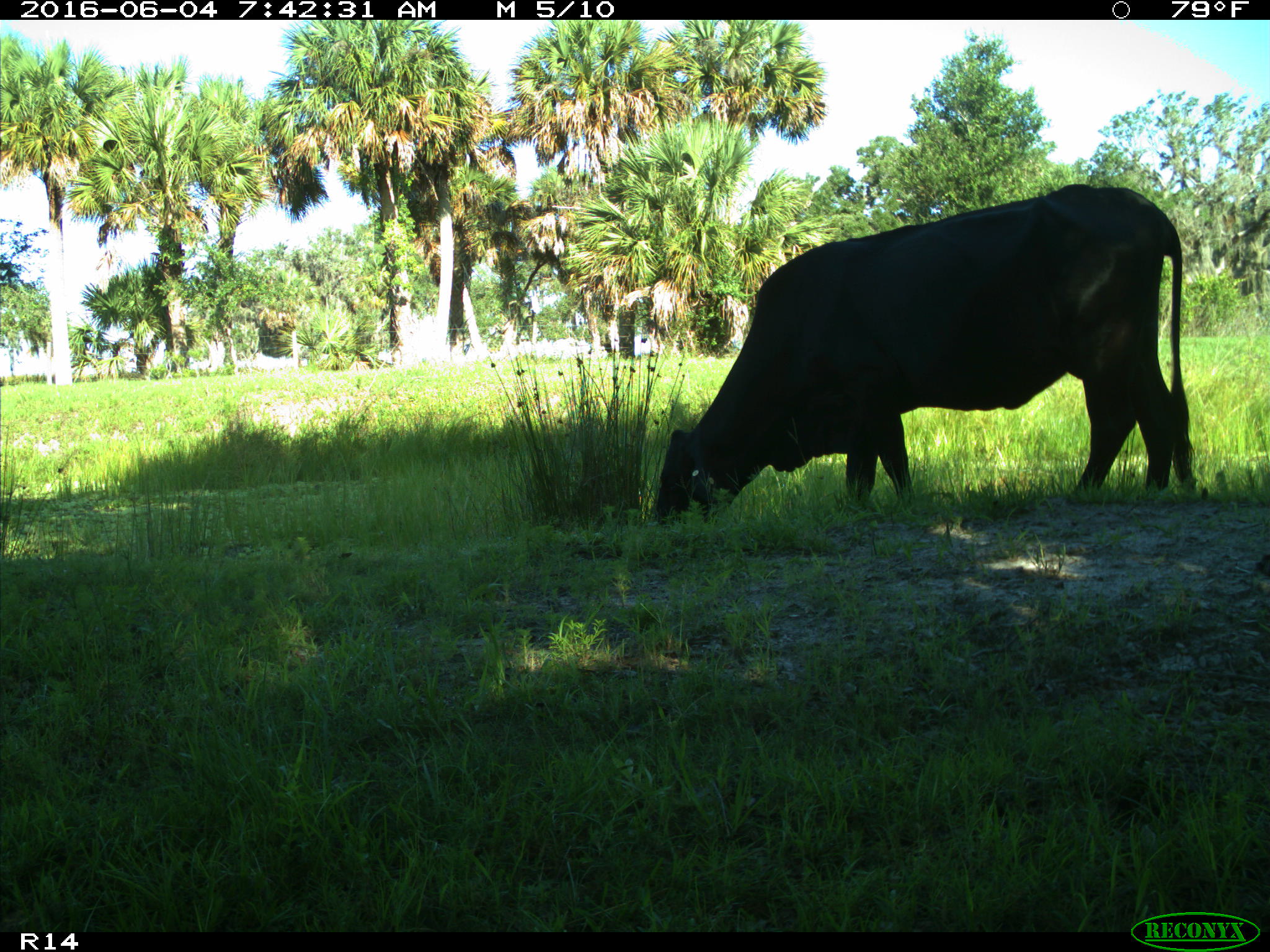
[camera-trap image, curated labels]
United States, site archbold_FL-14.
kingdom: Animalia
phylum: Chordata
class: Mammalia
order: Artiodactyla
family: Bovidae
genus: Bos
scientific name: Bos taurus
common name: domestic cow